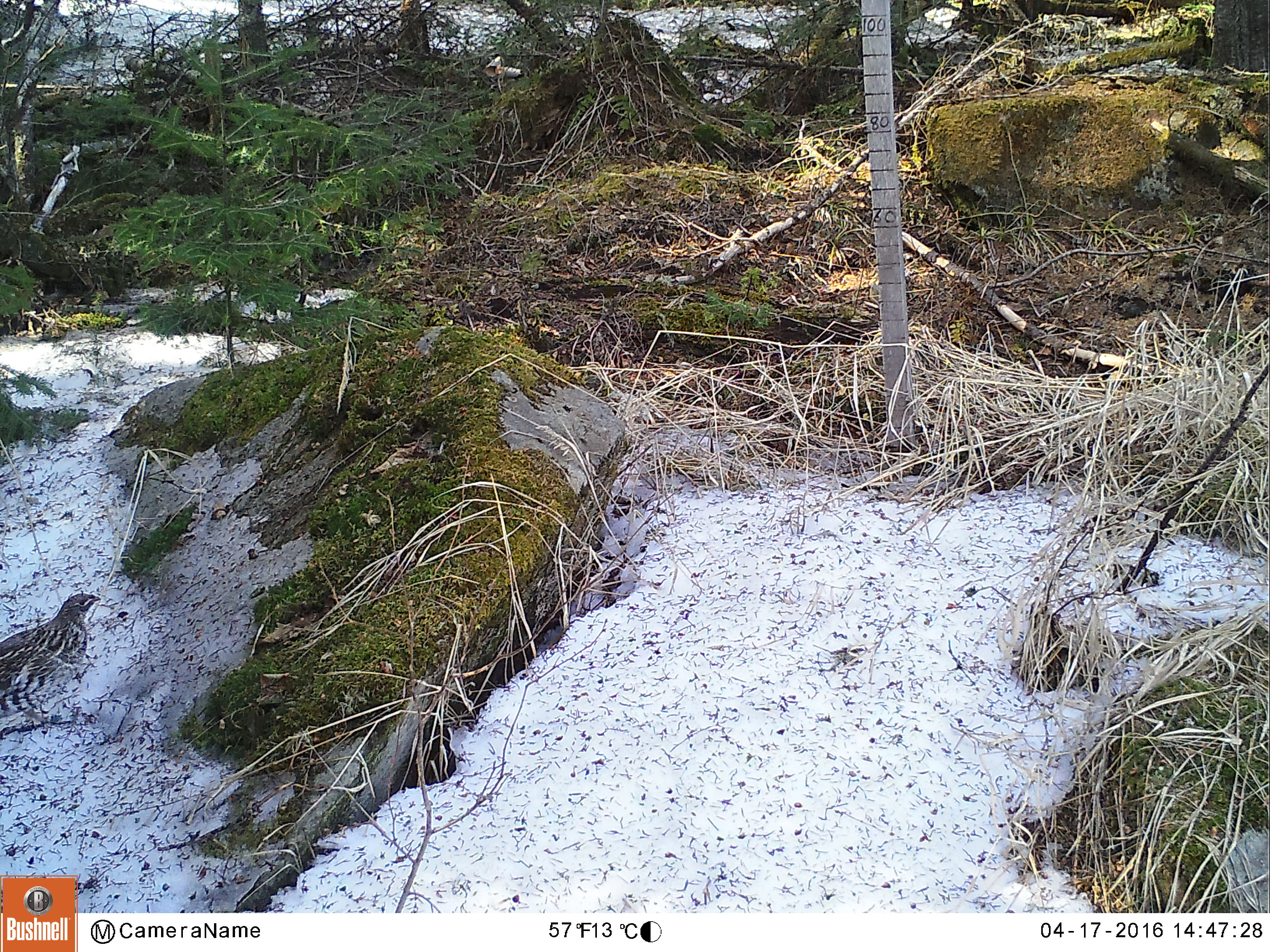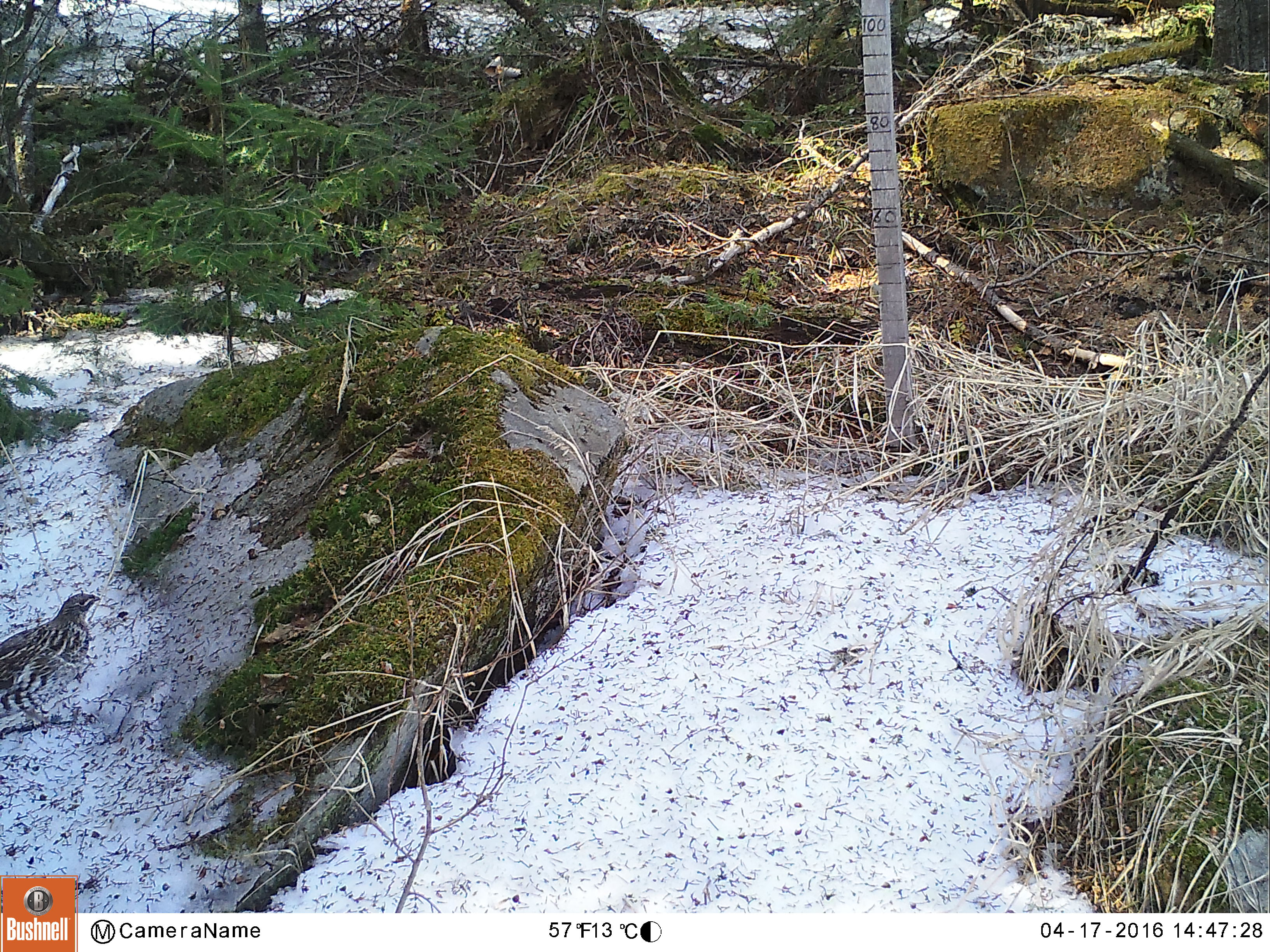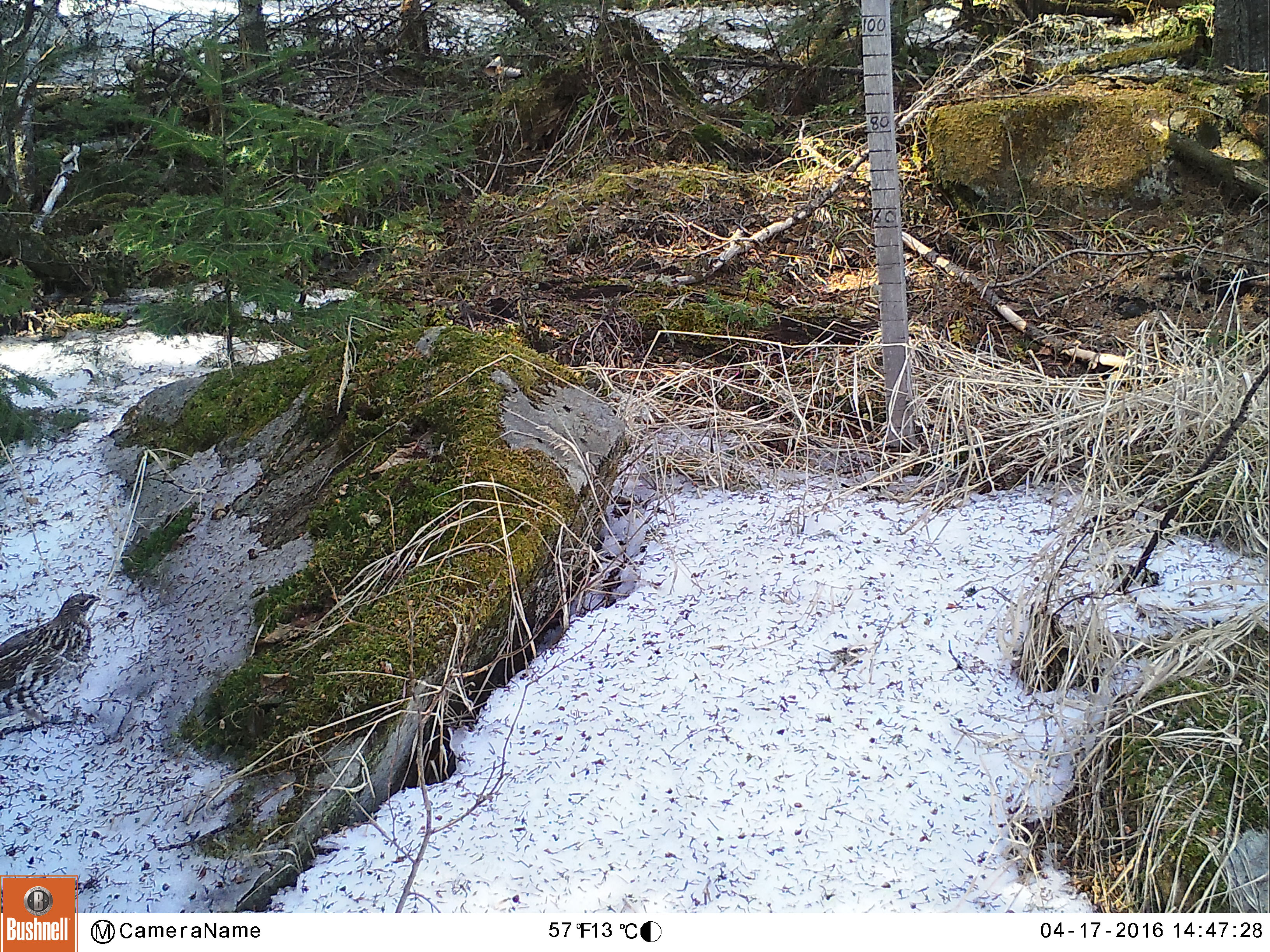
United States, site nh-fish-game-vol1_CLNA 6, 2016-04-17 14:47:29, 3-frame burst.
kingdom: Animalia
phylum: Chordata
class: Aves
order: Galliformes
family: Phasianidae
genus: Bonasa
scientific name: Bonasa umbellus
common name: ruffed grouse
Ruffed grouse (Bonasa umbellus).